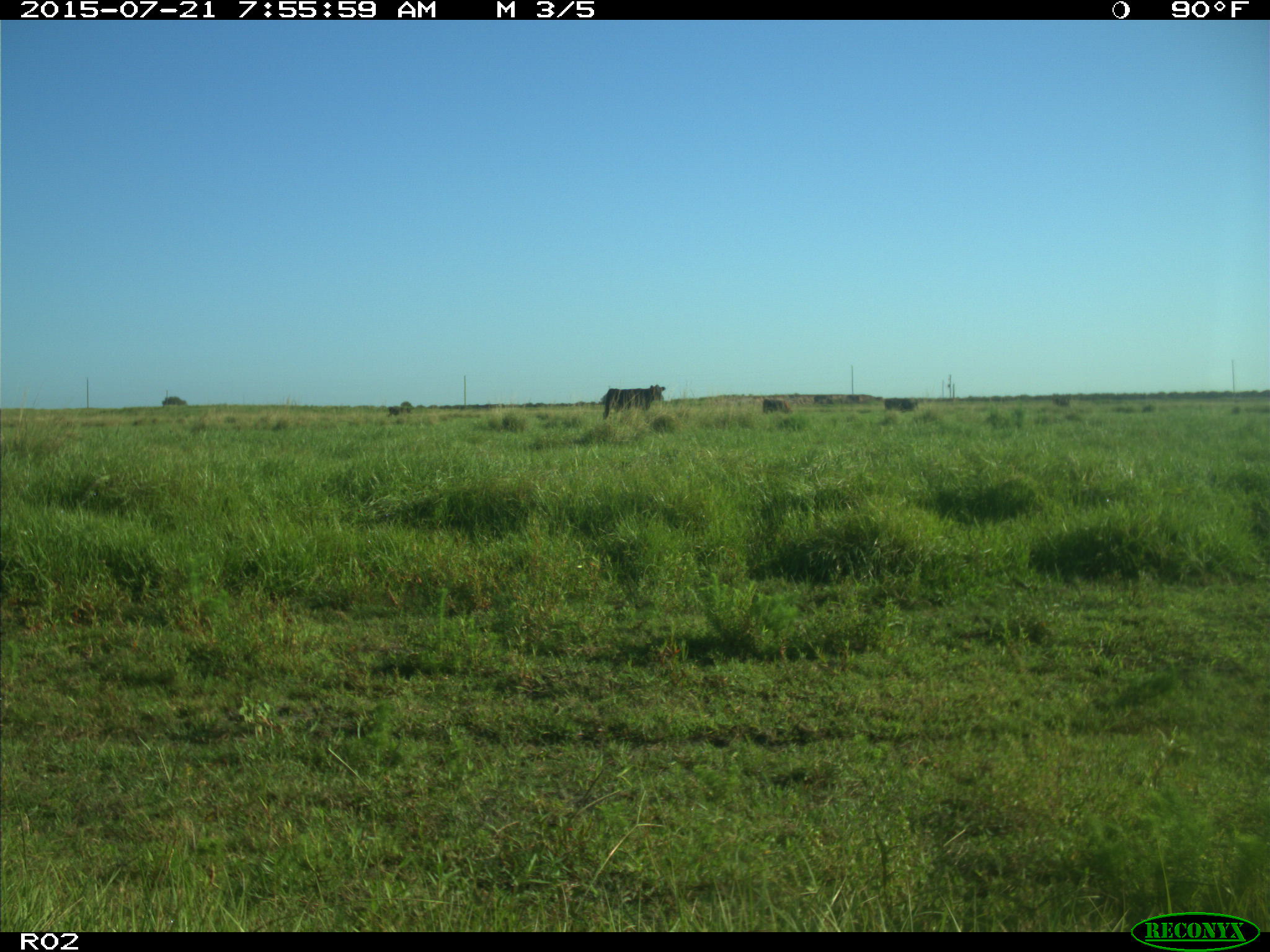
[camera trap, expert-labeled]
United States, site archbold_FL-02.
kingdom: Animalia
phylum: Chordata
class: Mammalia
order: Artiodactyla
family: Bovidae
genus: Bos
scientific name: Bos taurus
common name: domestic cow